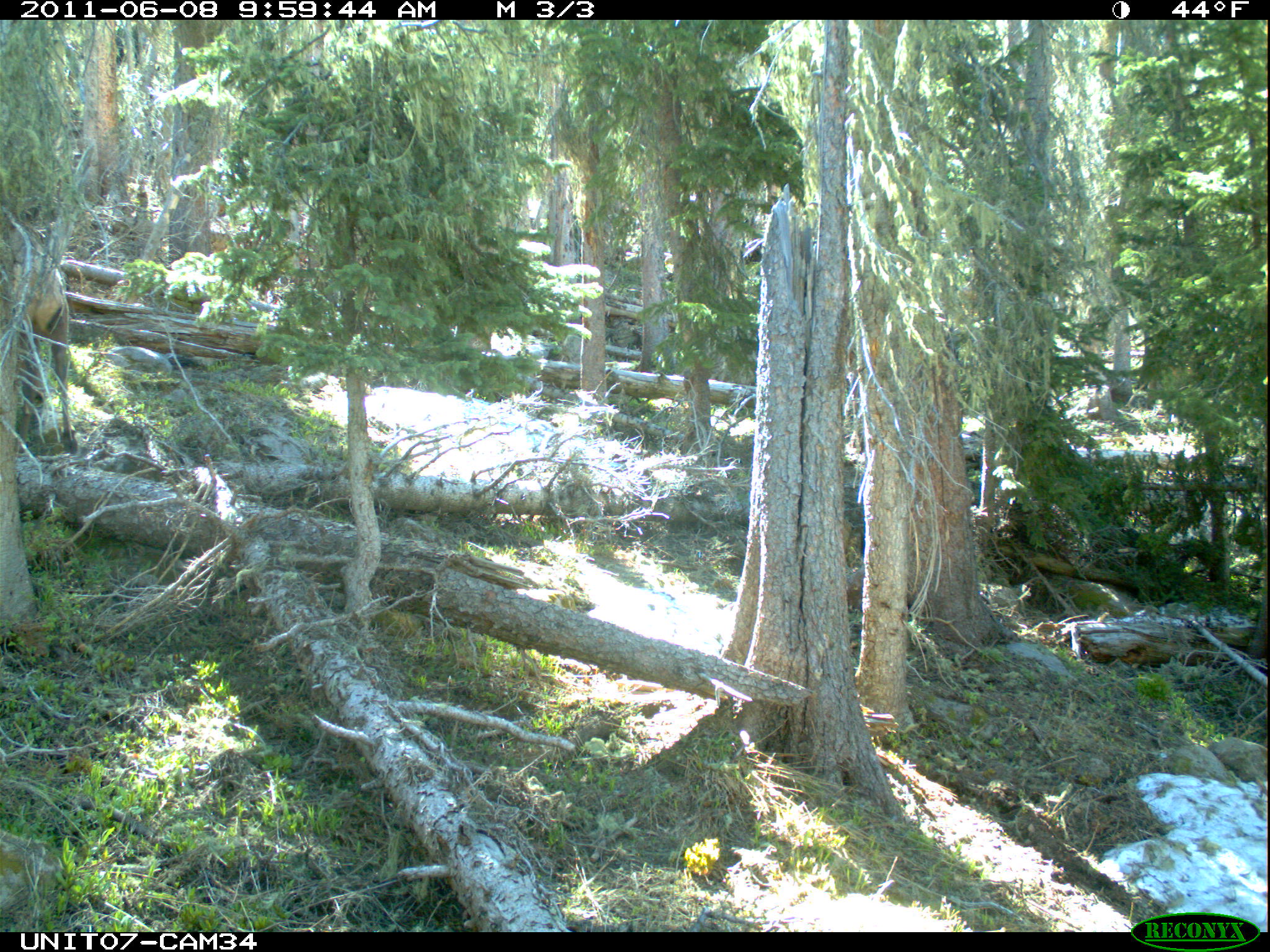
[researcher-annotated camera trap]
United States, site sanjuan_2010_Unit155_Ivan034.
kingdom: Animalia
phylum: Chordata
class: Mammalia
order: Artiodactyla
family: Cervidae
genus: Cervus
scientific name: Cervus elaphus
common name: red deer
Cervus elaphus (red deer).